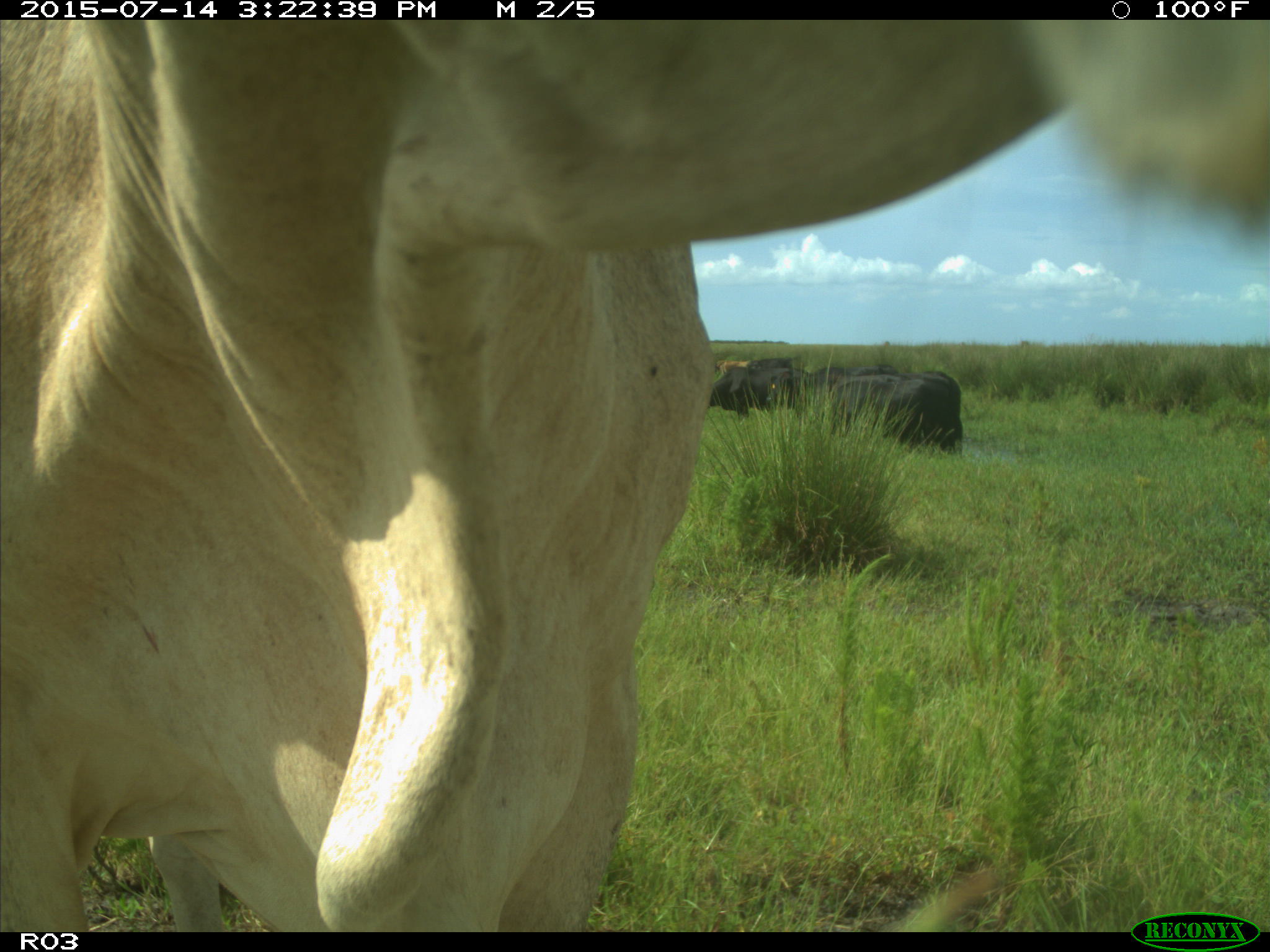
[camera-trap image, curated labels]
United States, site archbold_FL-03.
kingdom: Animalia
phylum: Chordata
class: Mammalia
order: Artiodactyla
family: Bovidae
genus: Bos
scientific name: Bos taurus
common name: domestic cow